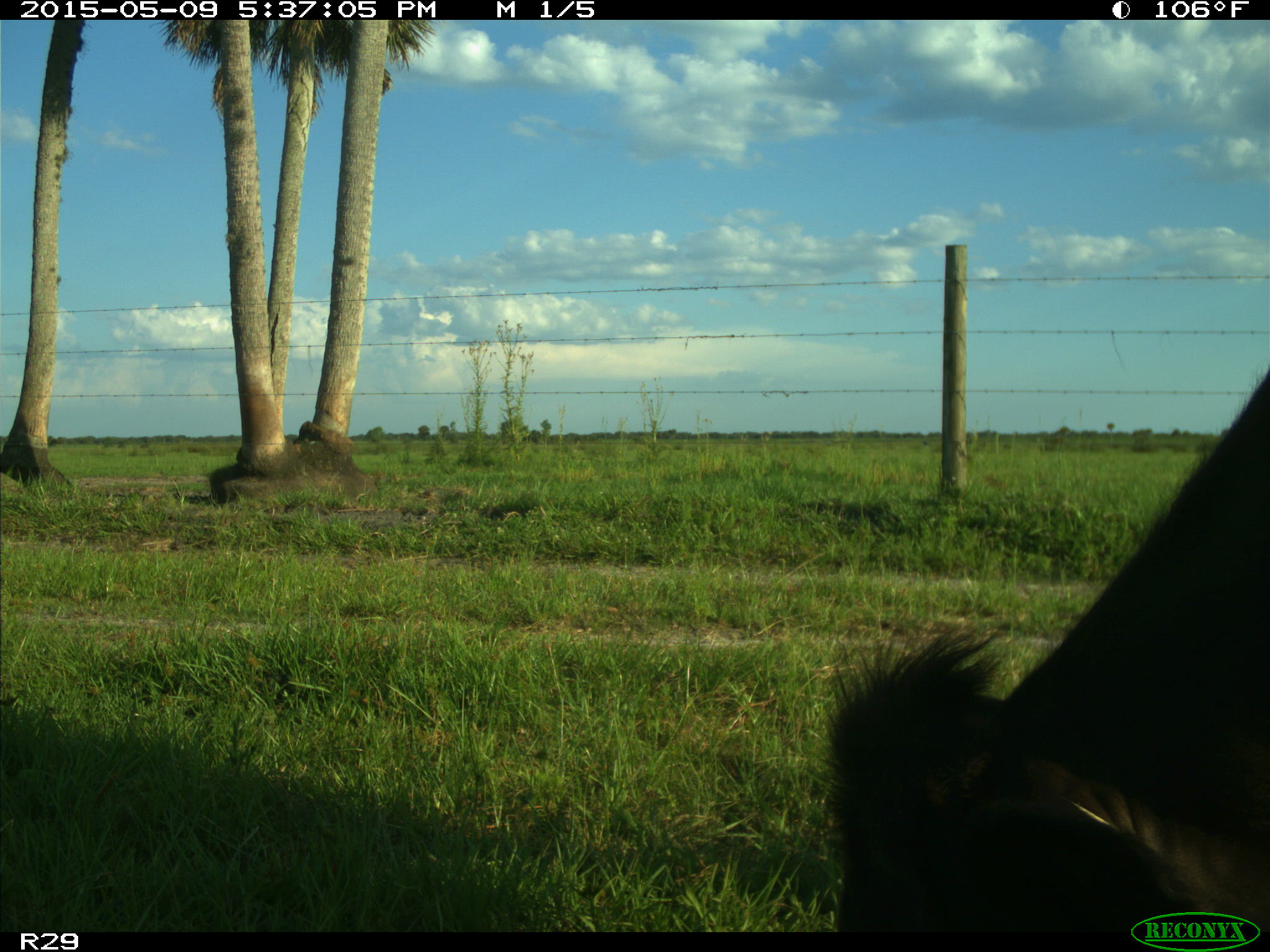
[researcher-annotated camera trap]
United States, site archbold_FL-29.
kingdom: Animalia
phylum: Chordata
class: Mammalia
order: Artiodactyla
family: Bovidae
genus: Bos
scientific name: Bos taurus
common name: domestic cow